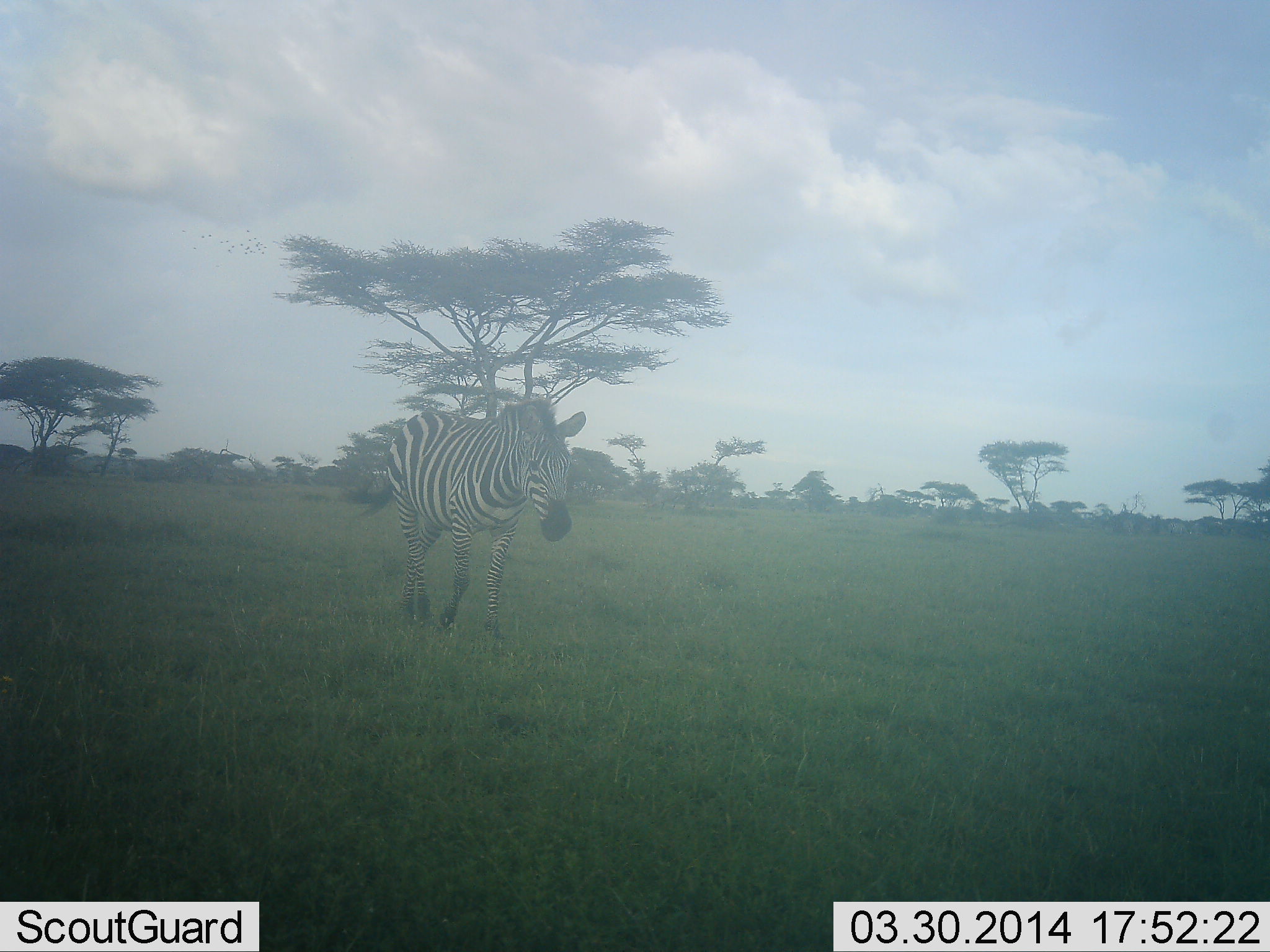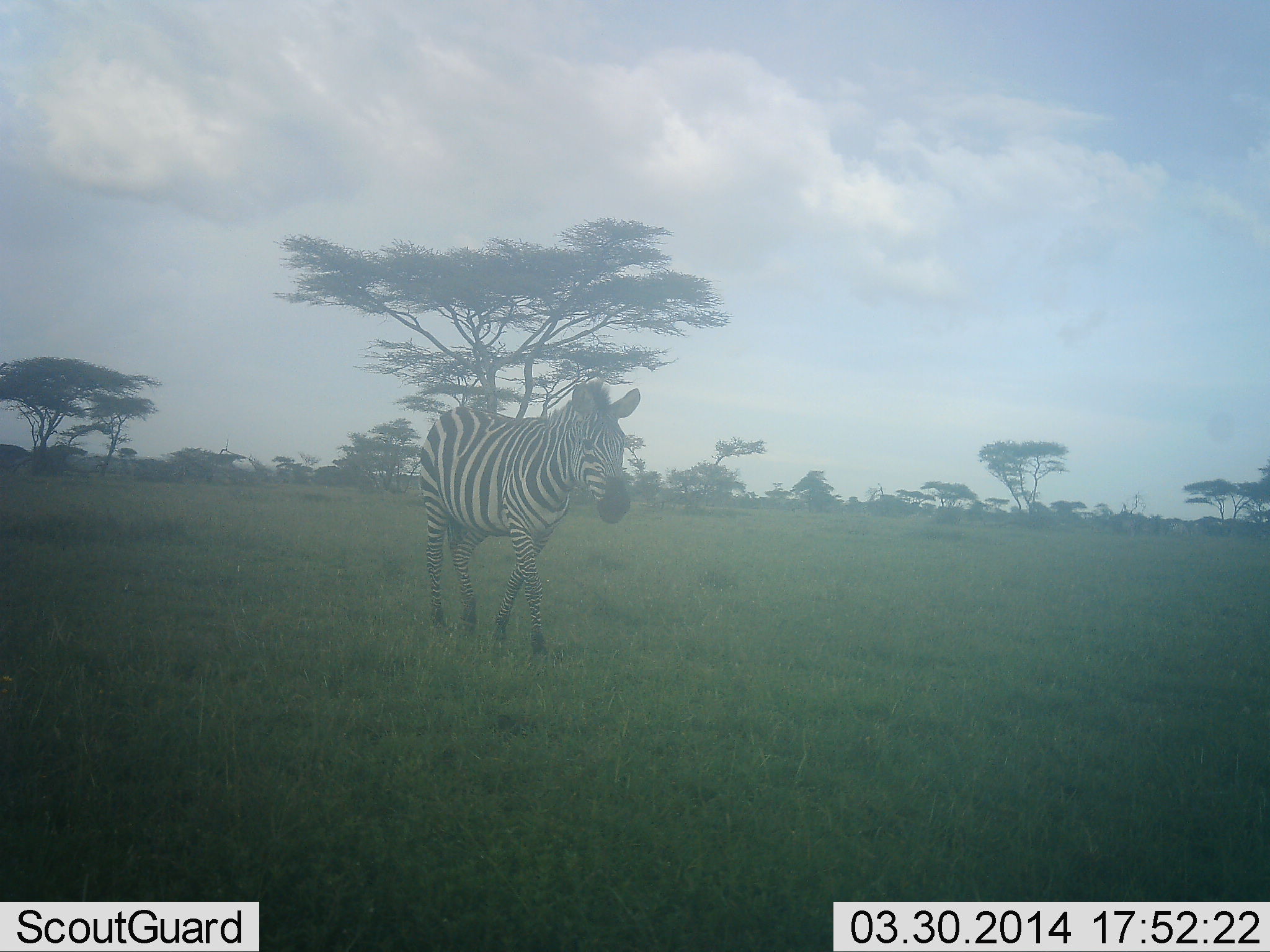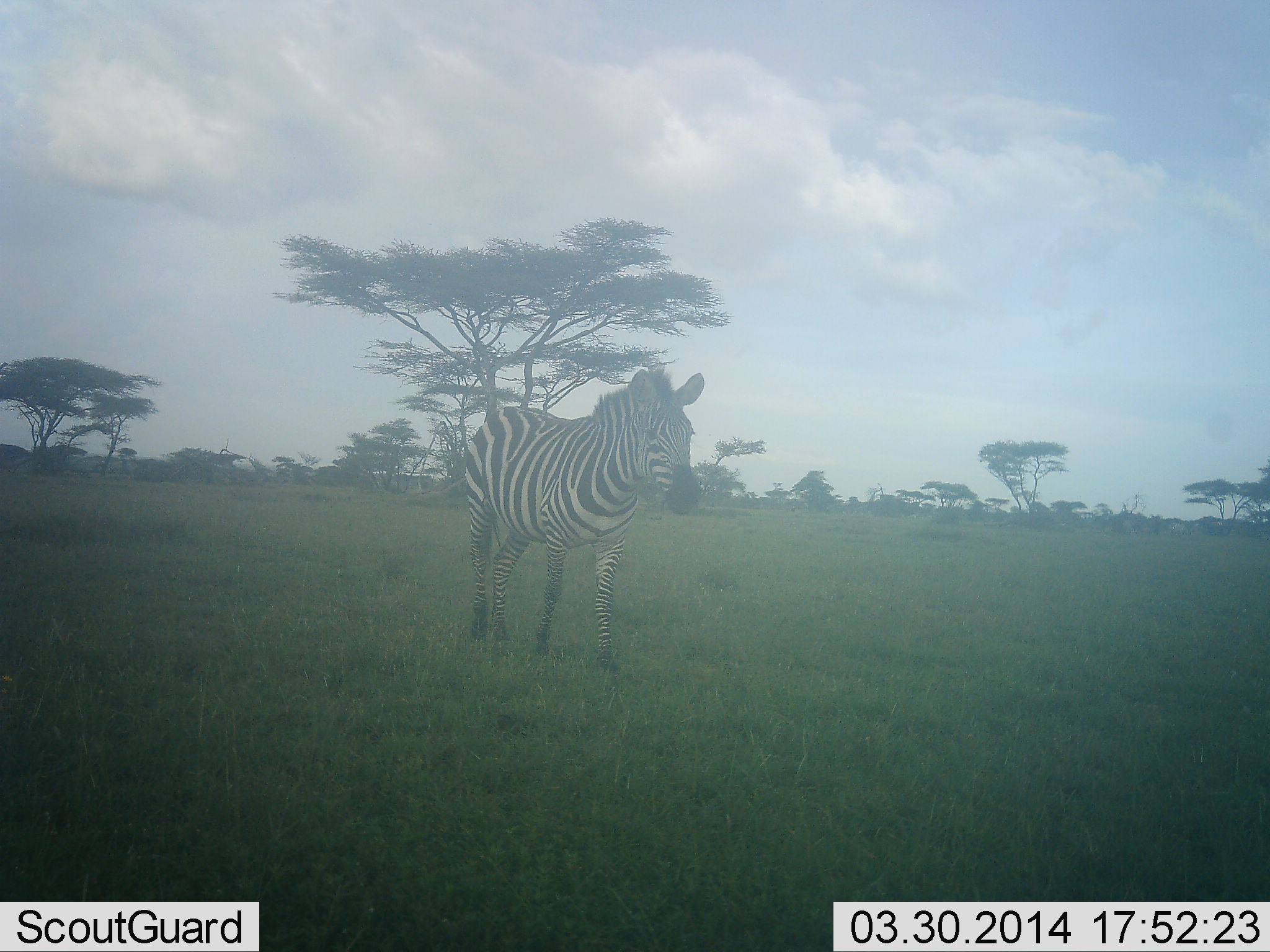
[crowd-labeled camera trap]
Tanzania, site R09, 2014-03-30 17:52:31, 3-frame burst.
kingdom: Animalia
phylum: Chordata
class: Mammalia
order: Perissodactyla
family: Equidae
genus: Equus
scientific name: Equus quagga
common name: plains zebra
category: zebra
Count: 1.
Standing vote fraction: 0%.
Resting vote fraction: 4%.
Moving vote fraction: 96%.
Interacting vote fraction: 0%.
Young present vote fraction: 0%.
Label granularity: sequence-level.